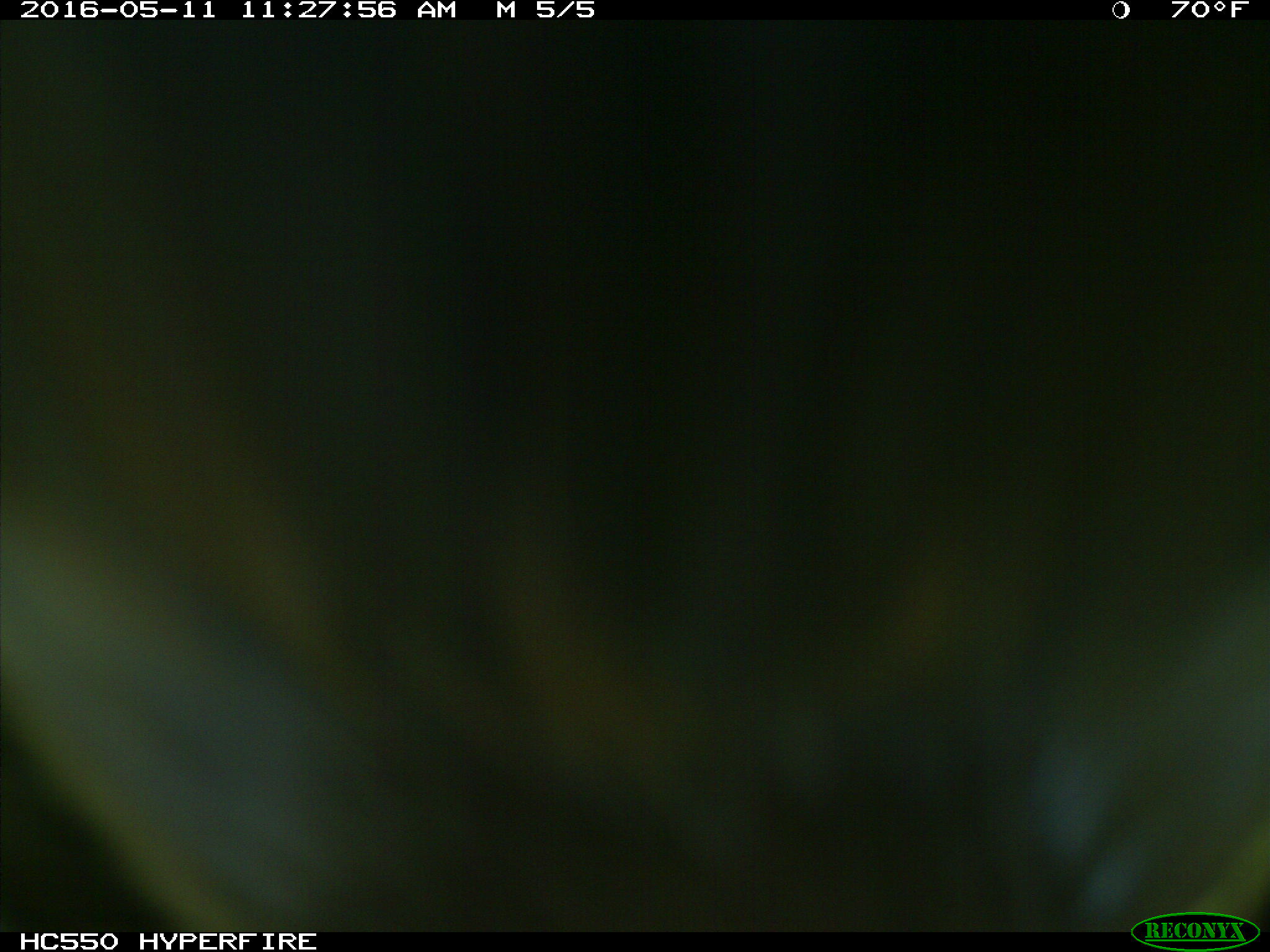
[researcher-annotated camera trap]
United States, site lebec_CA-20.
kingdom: Animalia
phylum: Chordata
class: Mammalia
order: Artiodactyla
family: Bovidae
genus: Bos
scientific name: Bos taurus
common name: domestic cow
Bos taurus (domestic cow).